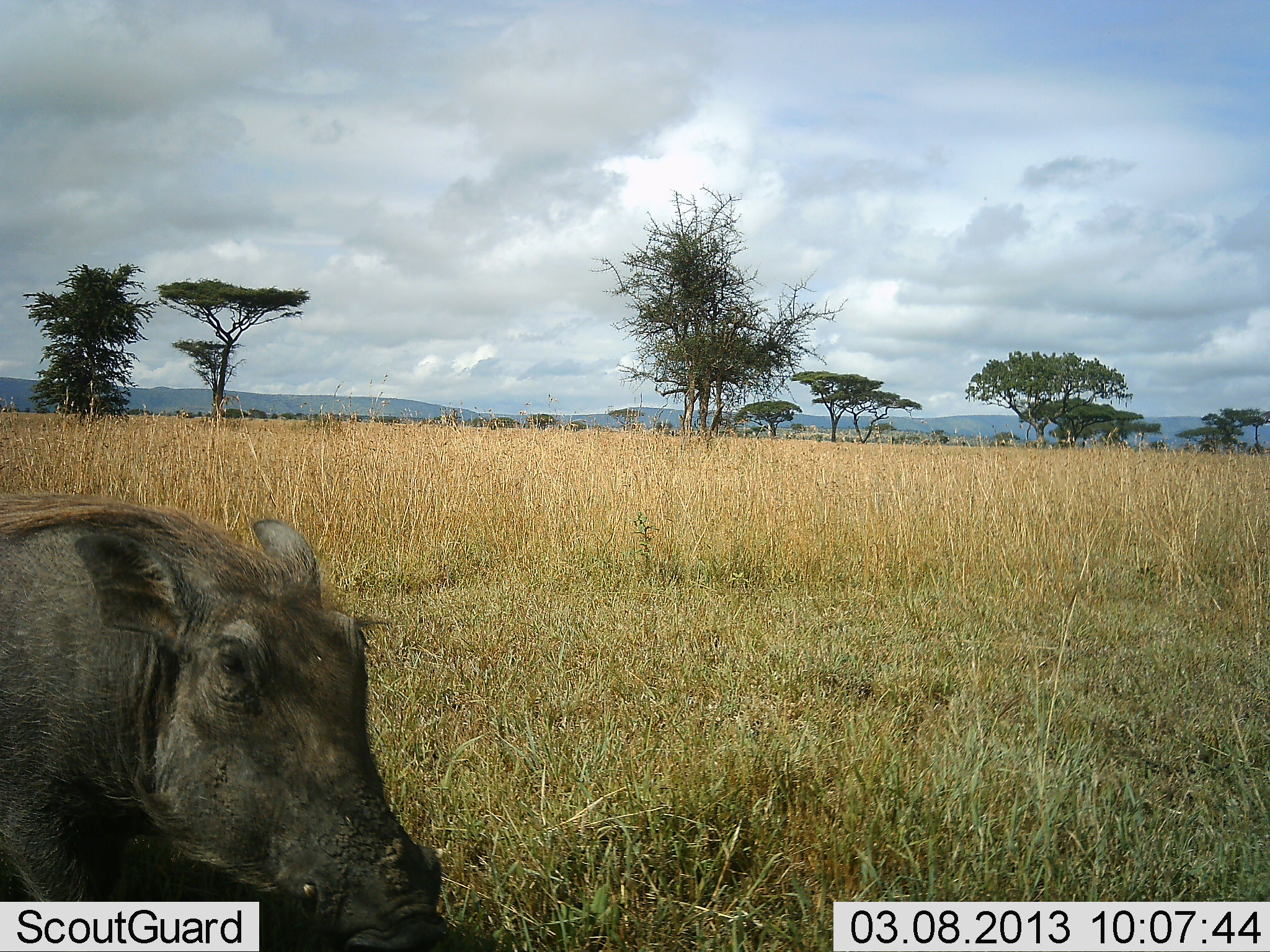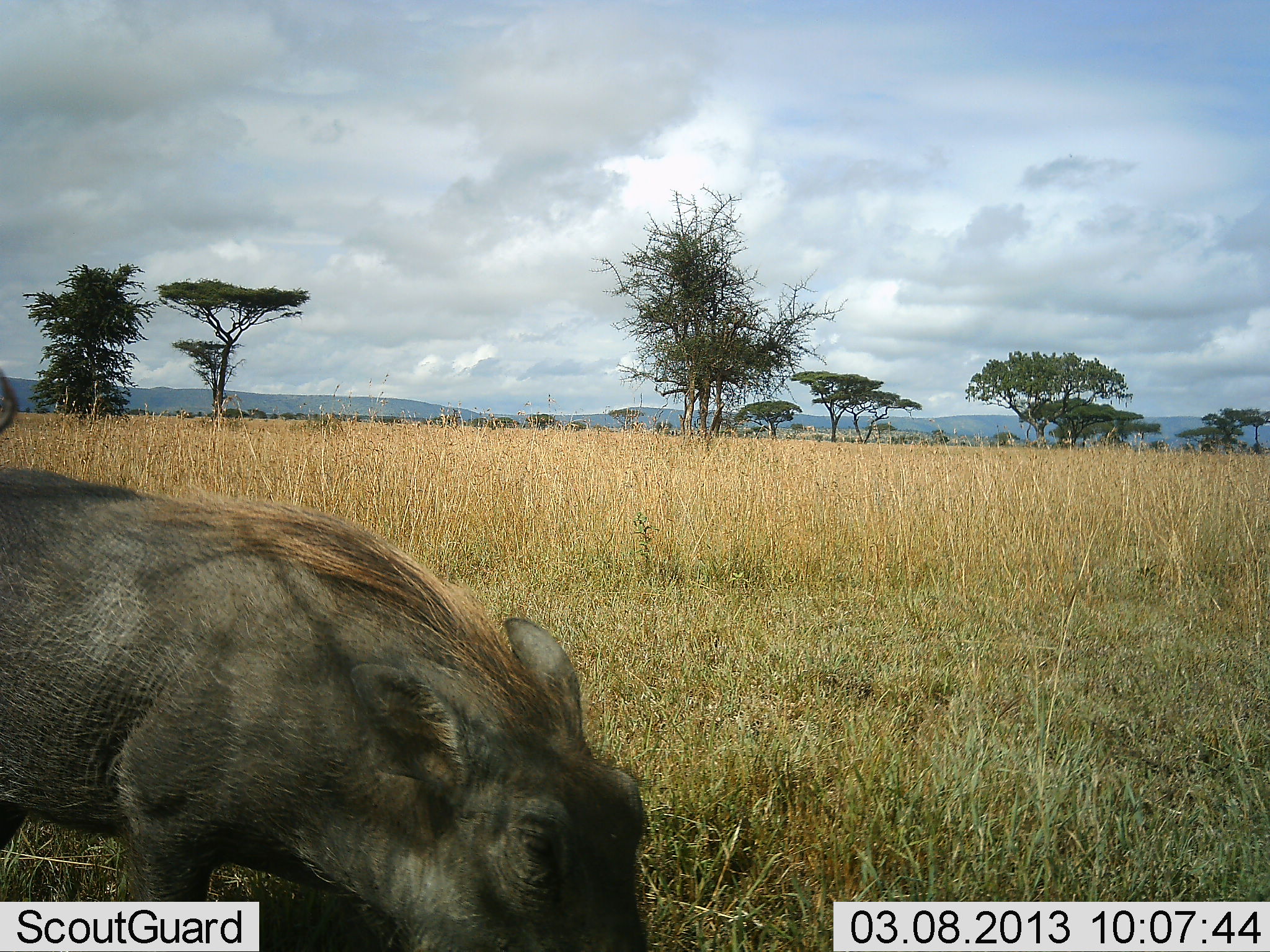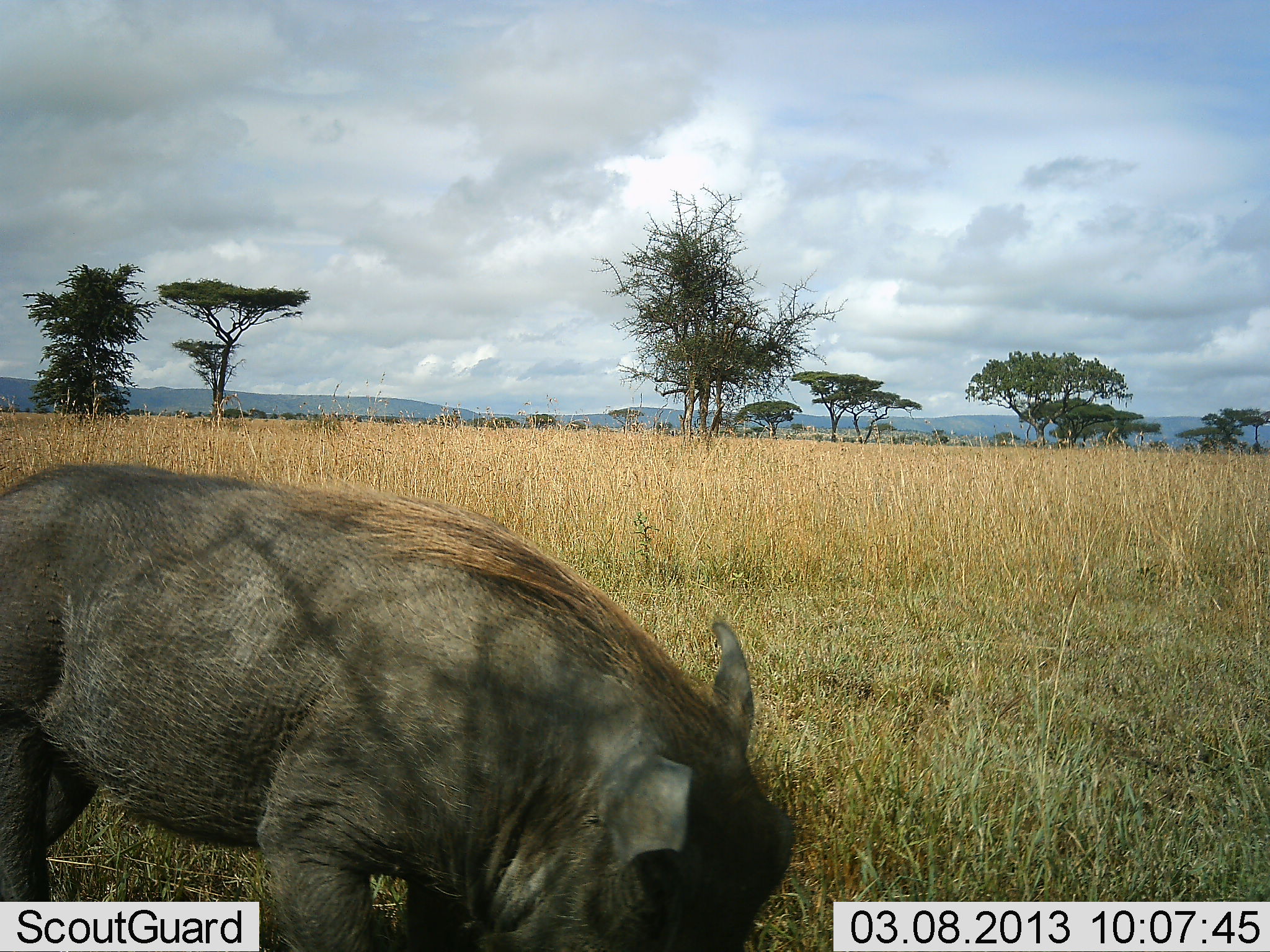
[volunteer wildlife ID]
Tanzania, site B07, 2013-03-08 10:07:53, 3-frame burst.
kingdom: Animalia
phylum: Chordata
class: Mammalia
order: Artiodactyla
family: Suidae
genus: Phacochoerus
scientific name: Phacochoerus africanus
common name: warthog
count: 1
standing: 0%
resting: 0%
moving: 89%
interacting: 0%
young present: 0%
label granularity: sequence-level